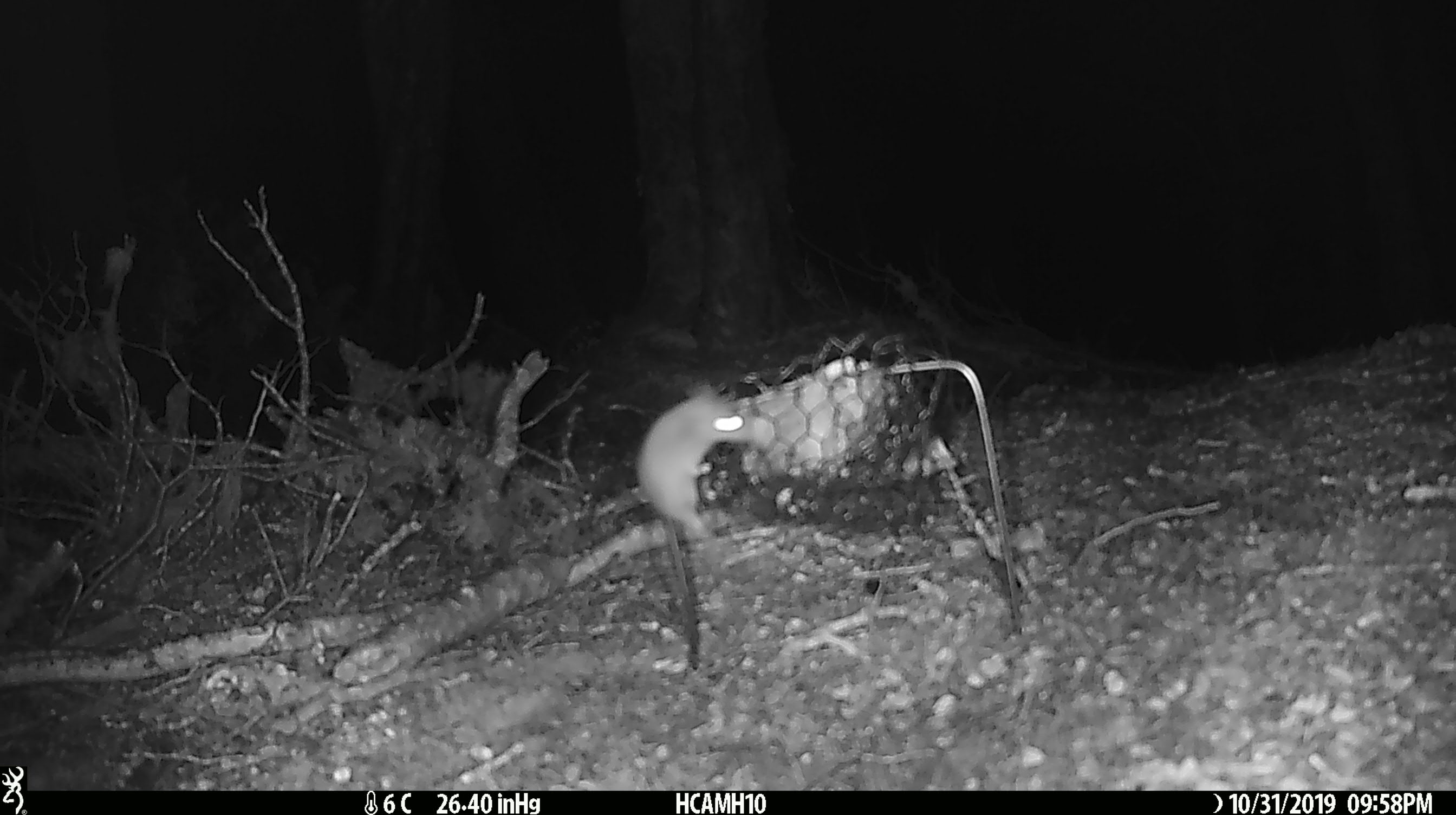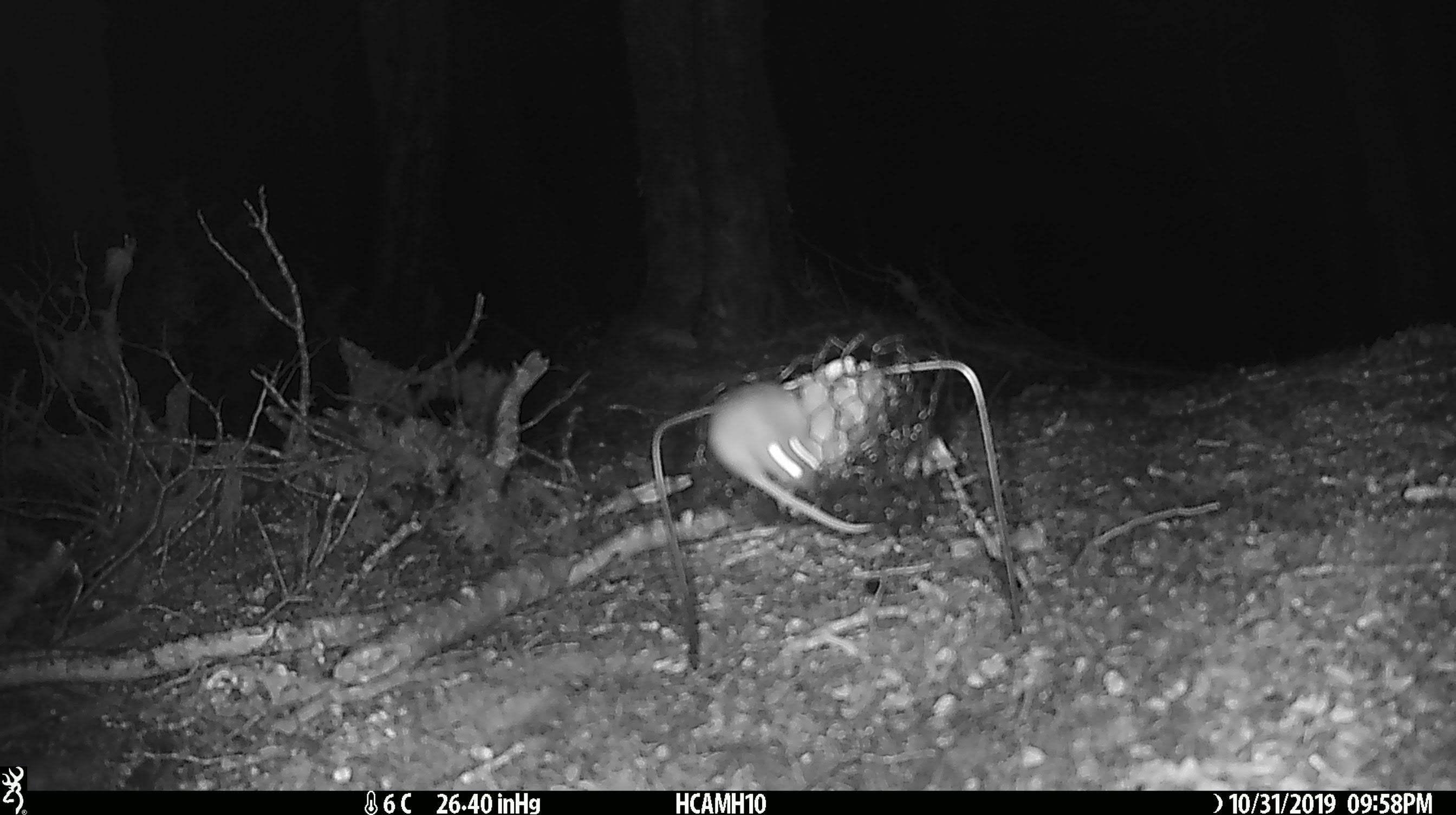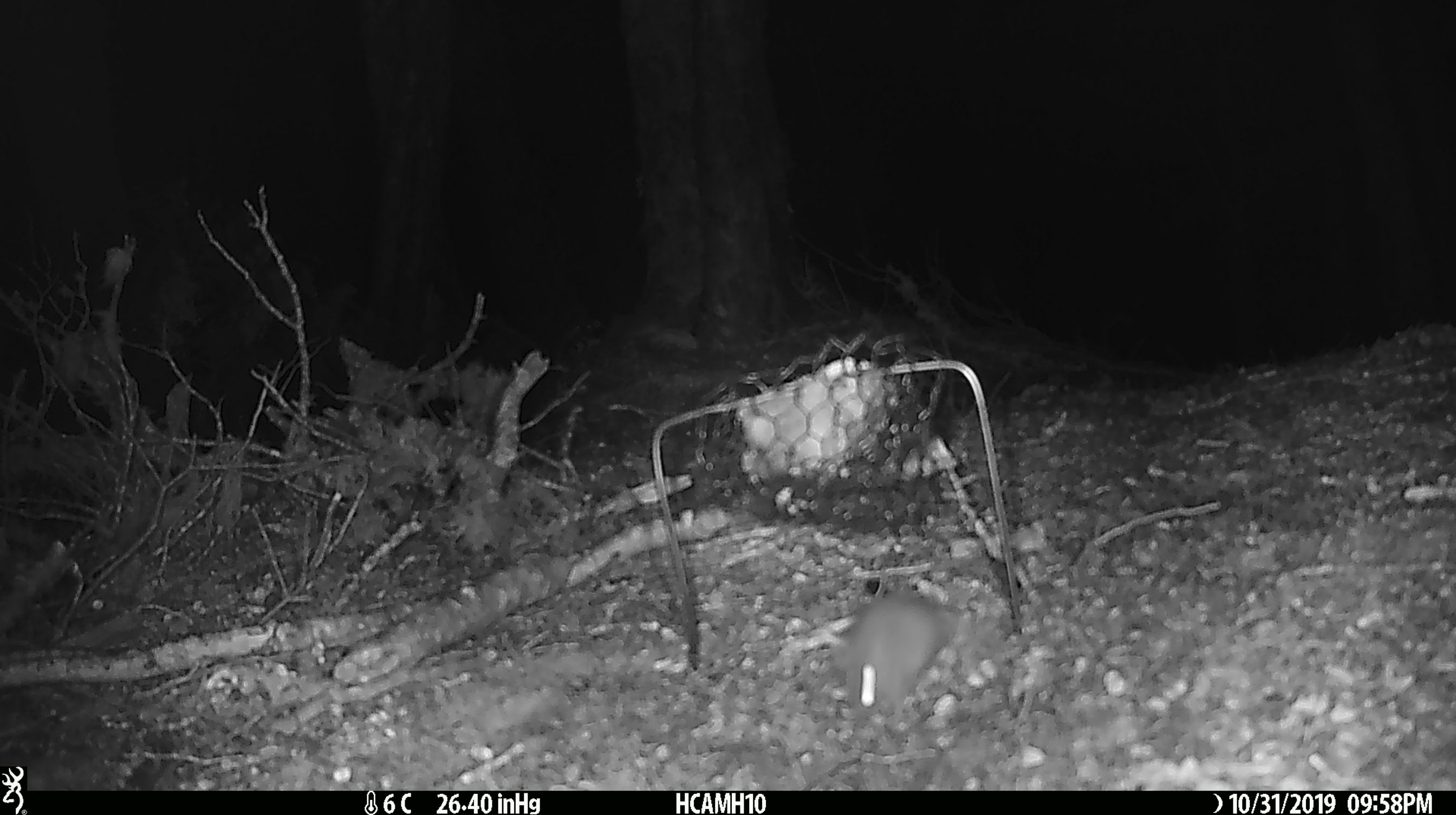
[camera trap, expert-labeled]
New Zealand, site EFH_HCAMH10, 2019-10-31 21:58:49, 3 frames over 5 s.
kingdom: Animalia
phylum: Chordata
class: Mammalia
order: Rodentia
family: Muridae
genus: Mus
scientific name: Mus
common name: mouse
Mouse (Mus).